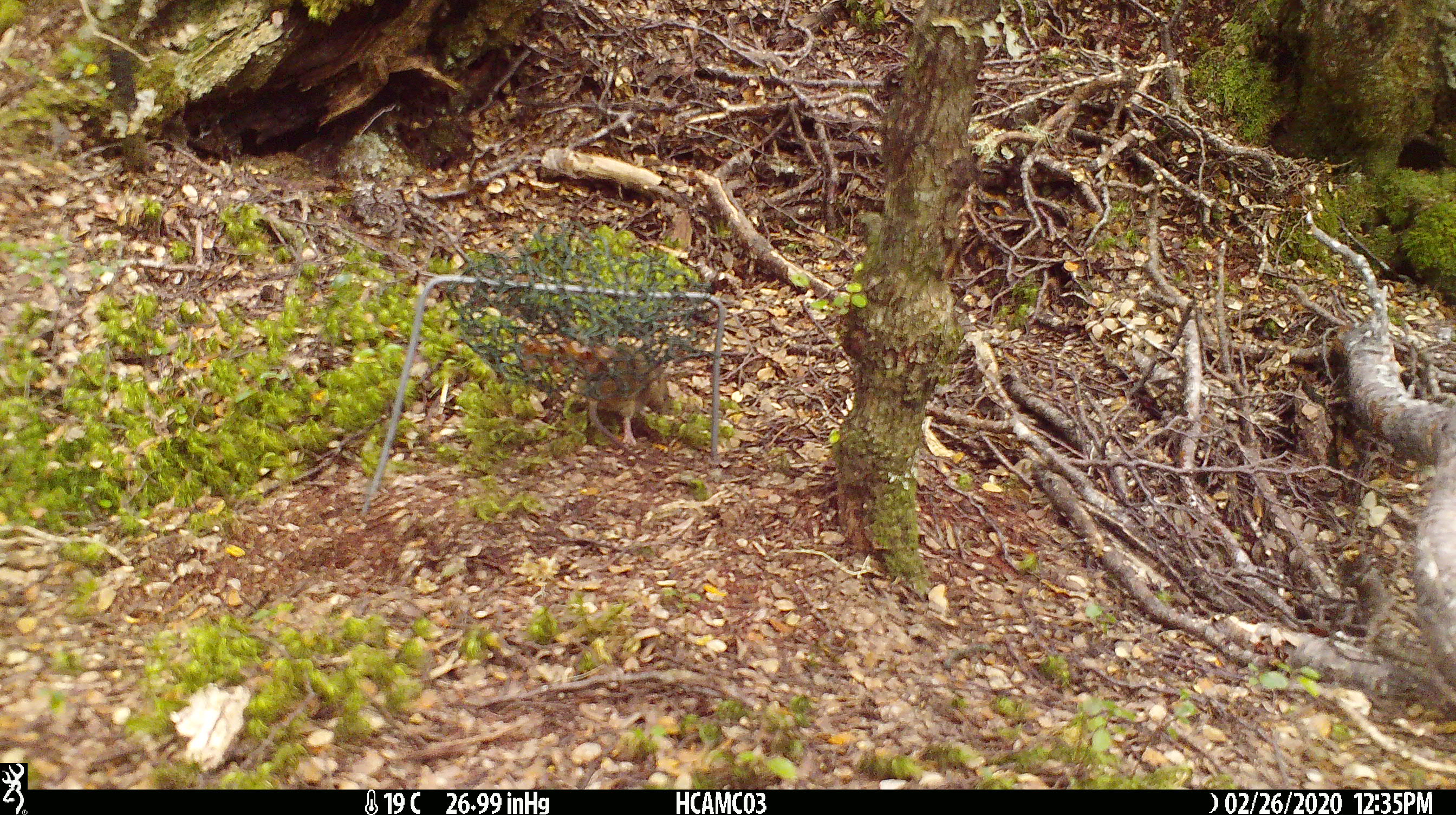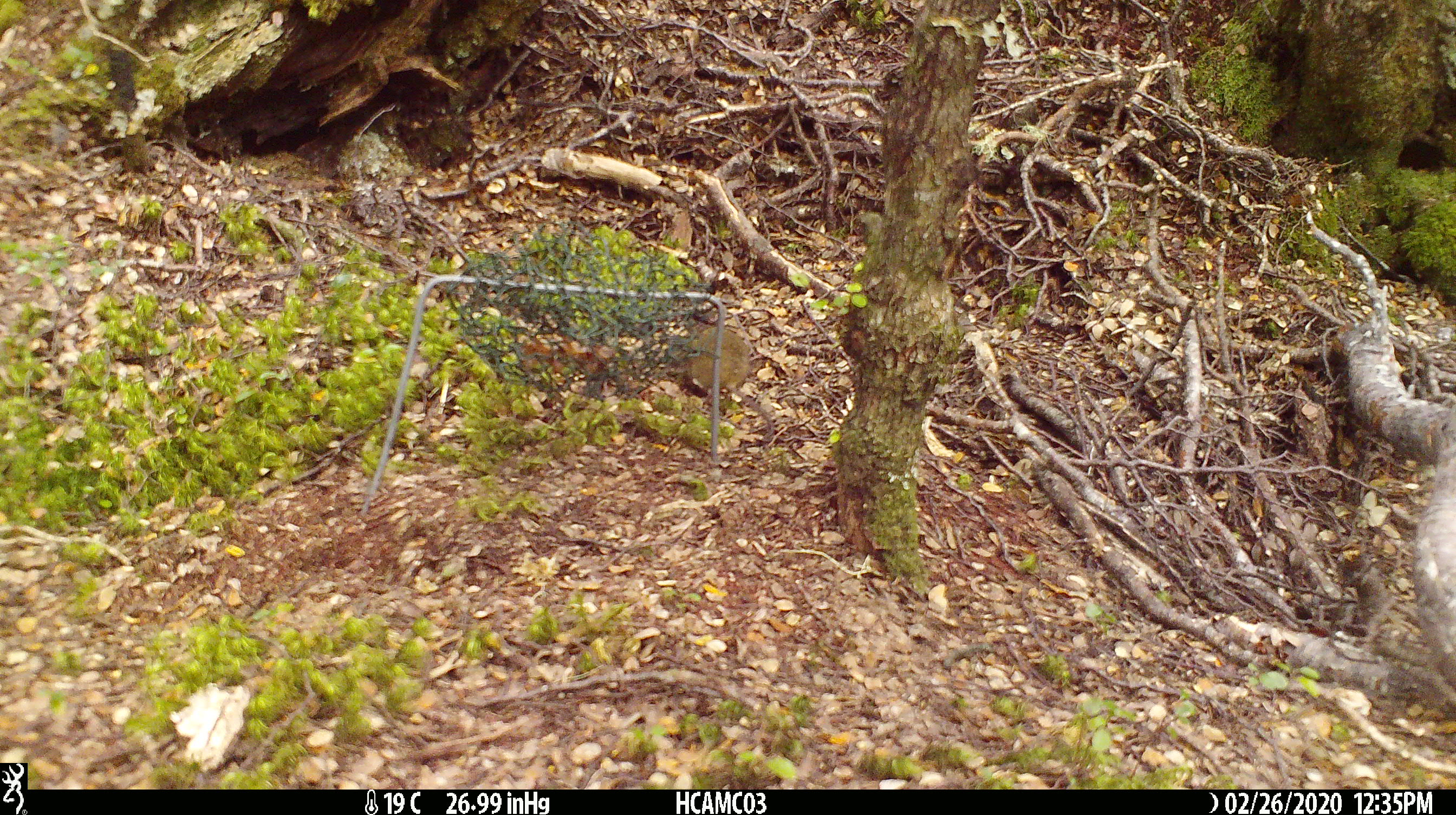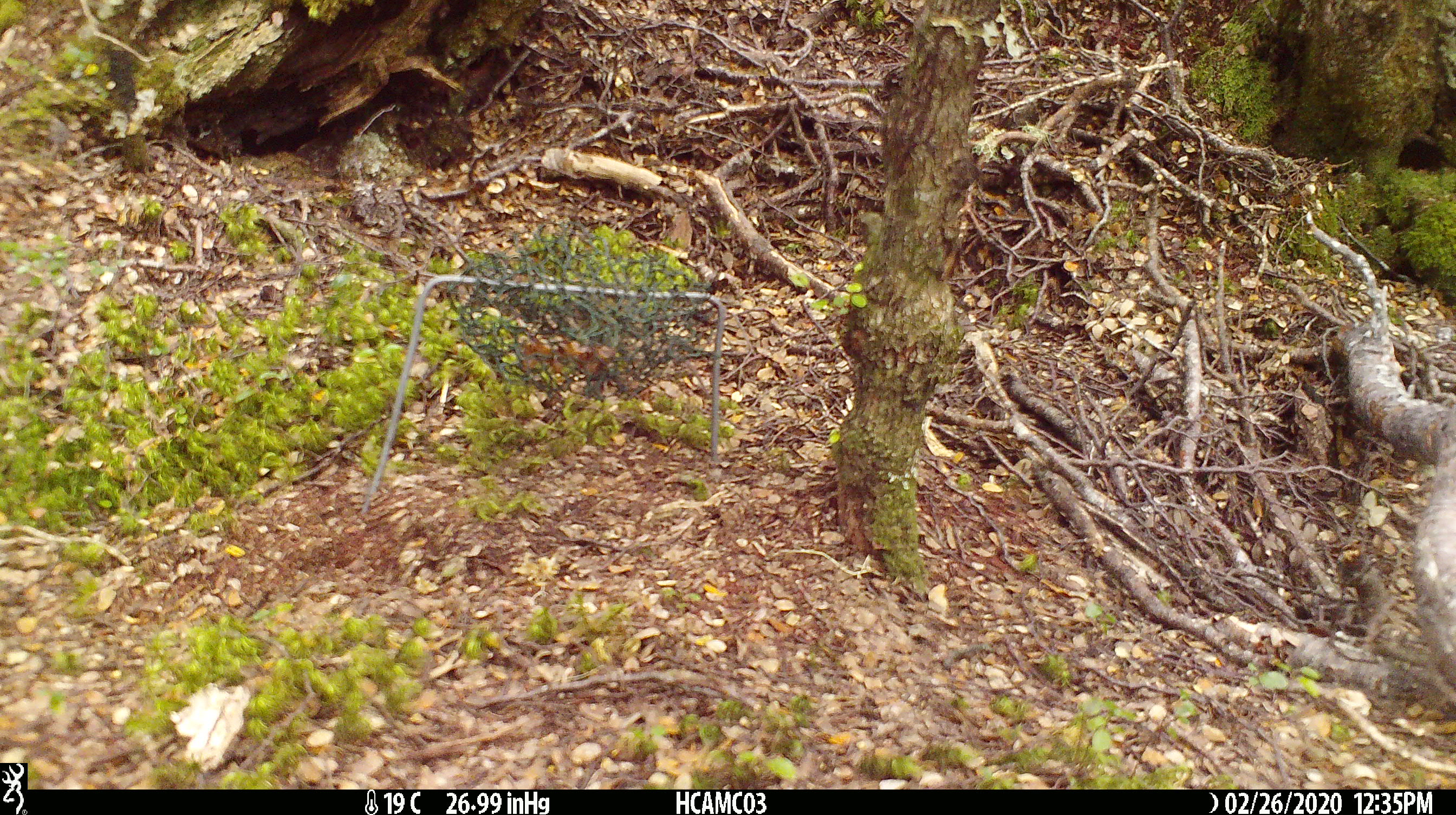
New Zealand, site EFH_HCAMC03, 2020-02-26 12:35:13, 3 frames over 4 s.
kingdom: Animalia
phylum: Chordata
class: Mammalia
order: Rodentia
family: Muridae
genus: Mus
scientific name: Mus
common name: mouse